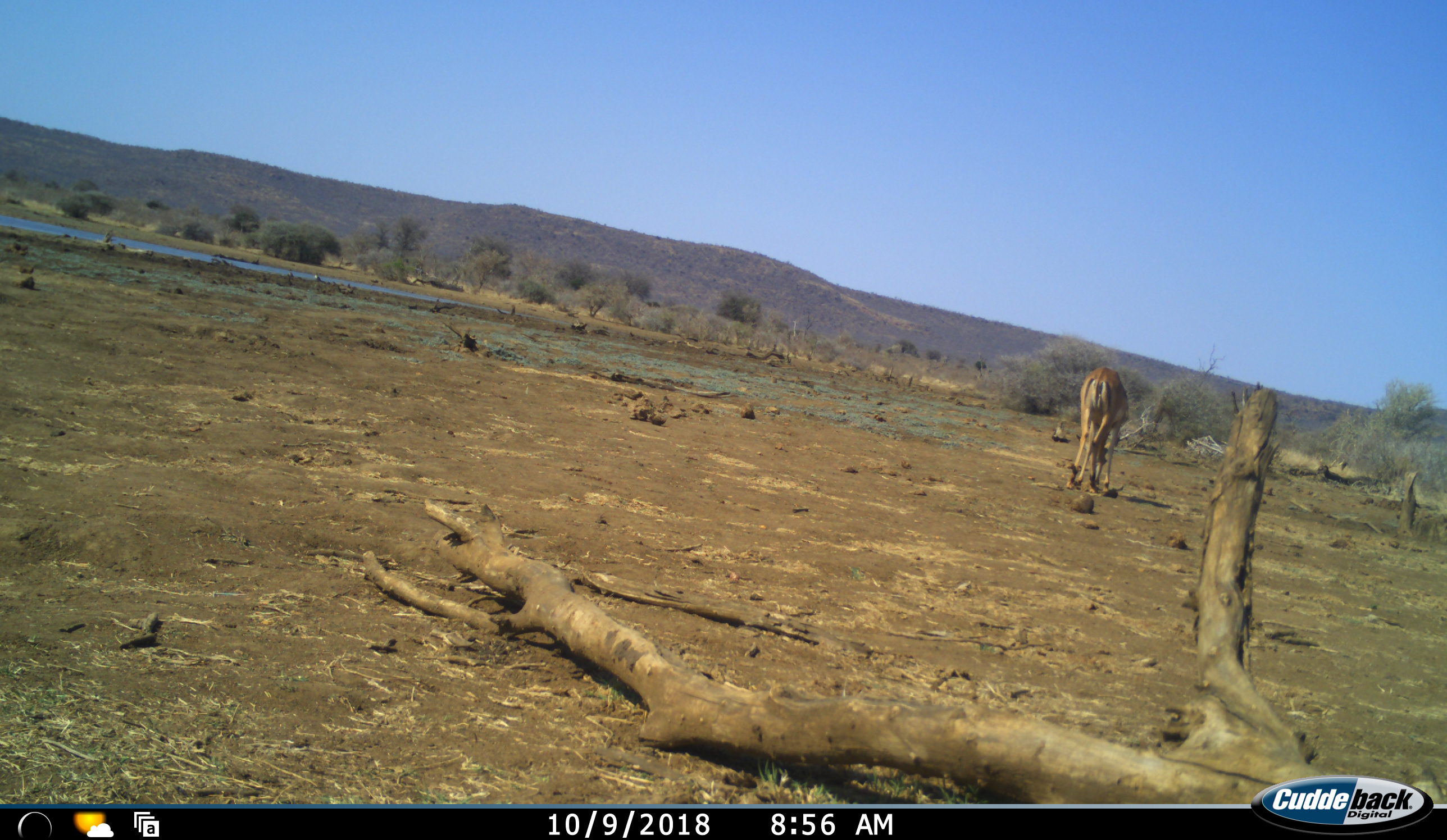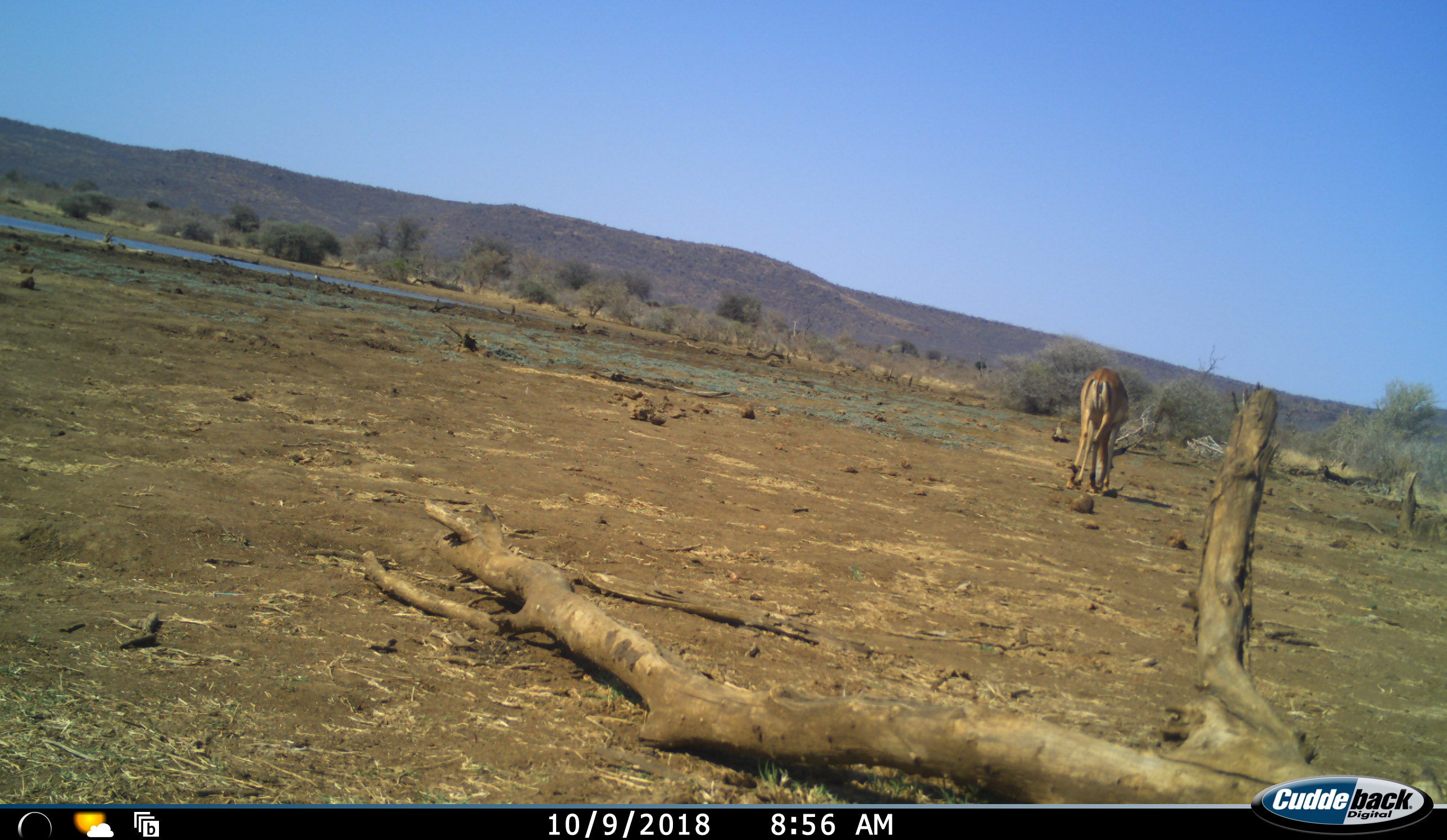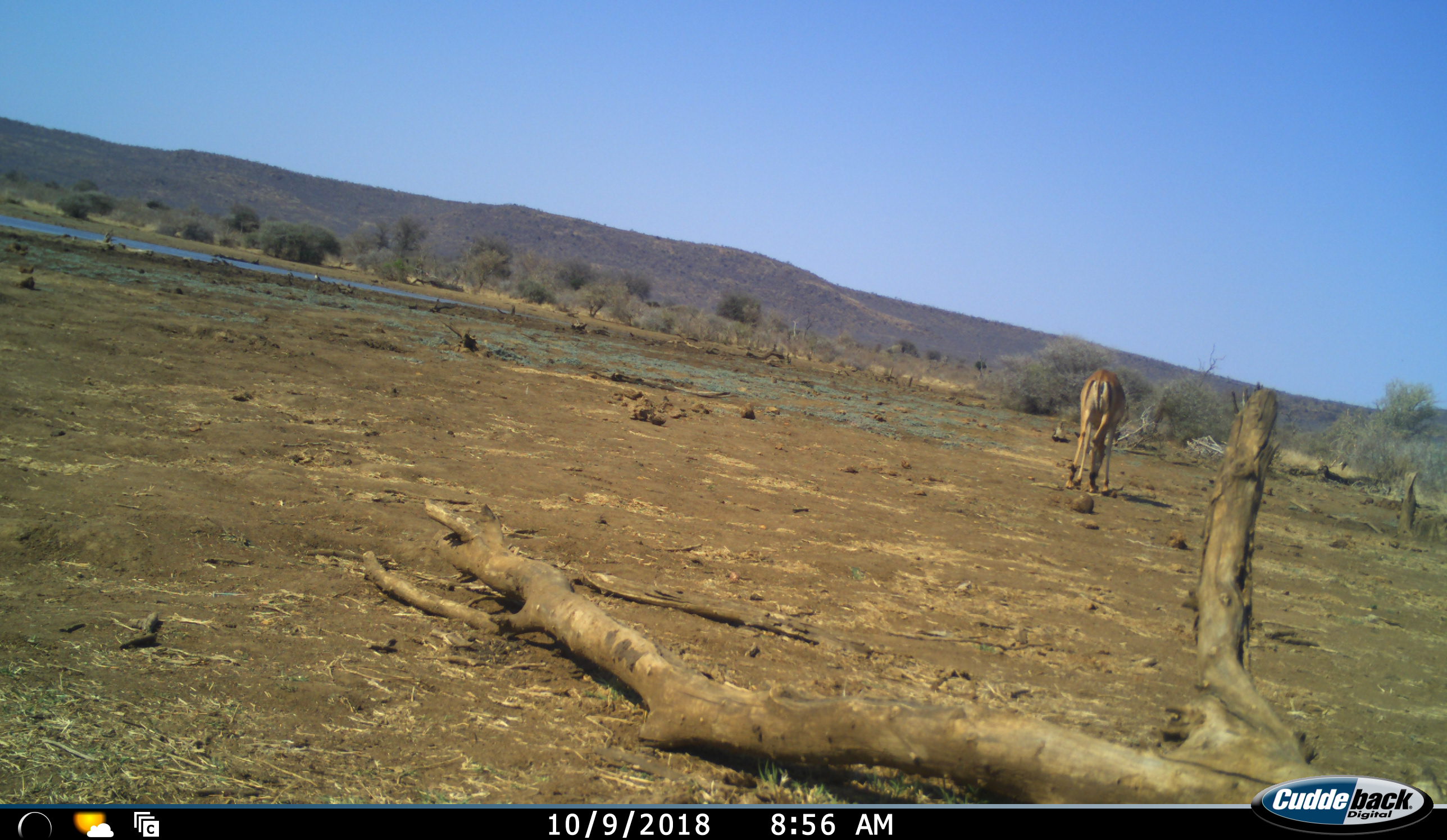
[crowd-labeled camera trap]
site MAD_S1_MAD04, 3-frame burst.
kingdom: Animalia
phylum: Chordata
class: Mammalia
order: Artiodactyla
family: Bovidae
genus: Aepyceros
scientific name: Aepyceros melampus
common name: impala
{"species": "impala (Aepyceros melampus)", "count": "1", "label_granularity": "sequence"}